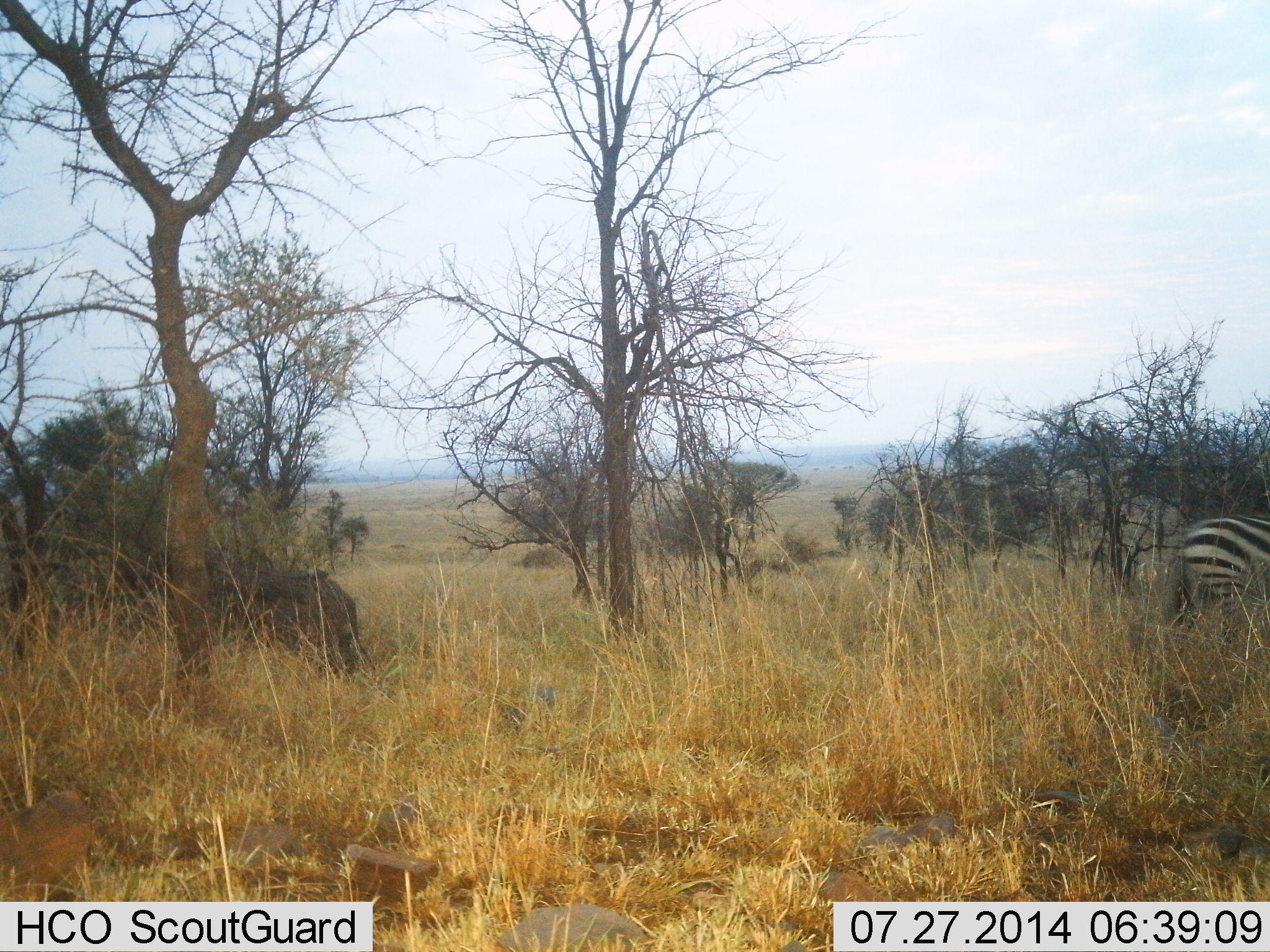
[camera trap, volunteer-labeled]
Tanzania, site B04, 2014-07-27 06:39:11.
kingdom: Animalia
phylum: Chordata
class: Mammalia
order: Perissodactyla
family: Equidae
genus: Equus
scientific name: Equus quagga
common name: plains zebra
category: zebra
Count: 1.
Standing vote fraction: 42%.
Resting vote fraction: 0%.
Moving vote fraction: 58%.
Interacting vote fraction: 0%.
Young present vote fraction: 0%.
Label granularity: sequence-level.